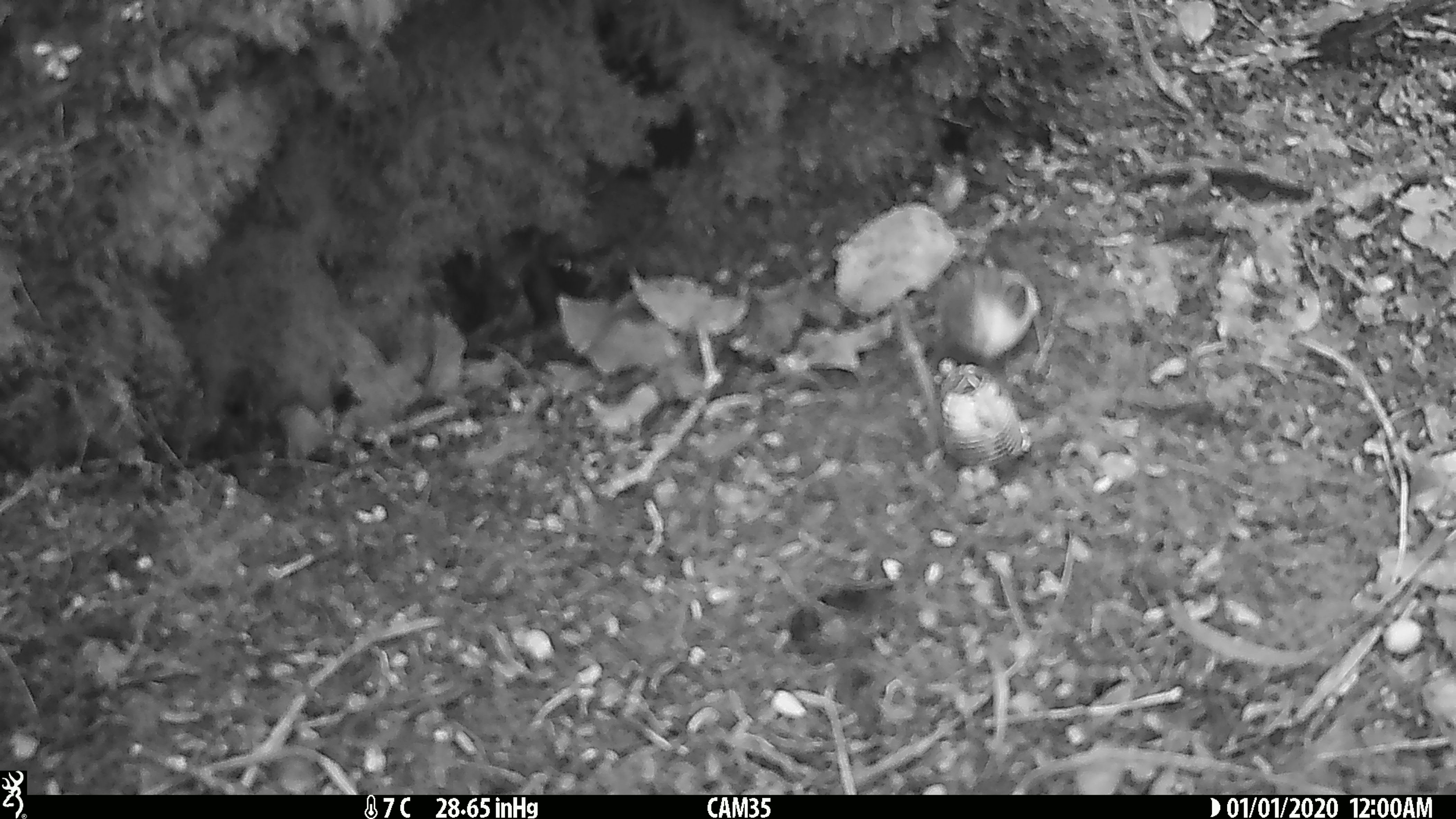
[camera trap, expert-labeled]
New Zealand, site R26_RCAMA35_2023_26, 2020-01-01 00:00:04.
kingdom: Animalia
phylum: Chordata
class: Aves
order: Passeriformes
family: Acanthisittidae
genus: Acanthisitta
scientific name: Acanthisitta chloris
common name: rifleman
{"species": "rifleman (Acanthisitta chloris)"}